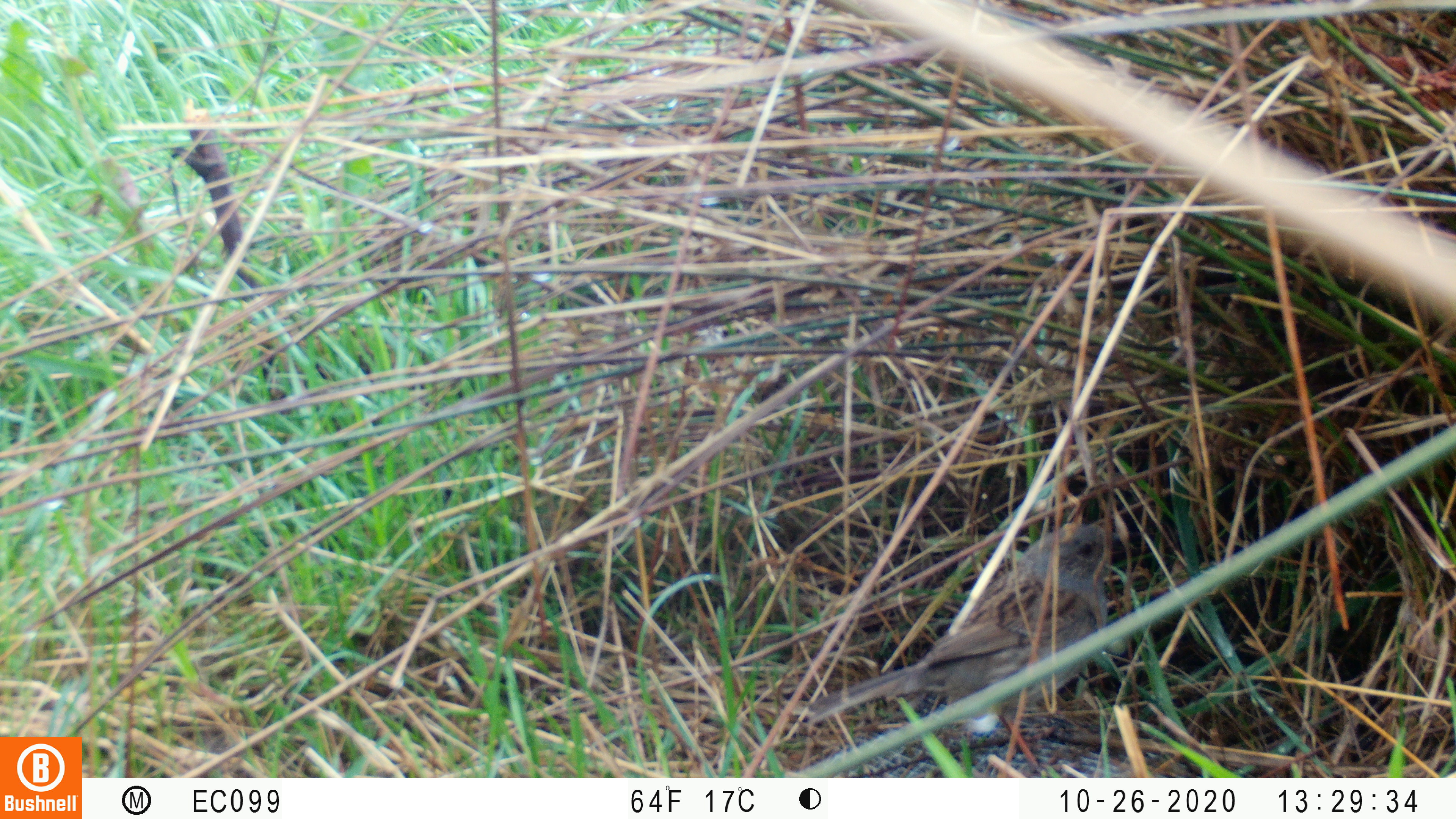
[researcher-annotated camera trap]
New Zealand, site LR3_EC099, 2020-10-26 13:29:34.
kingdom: Animalia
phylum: Chordata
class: Aves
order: Passeriformes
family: Prunellidae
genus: Prunella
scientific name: Prunella modularis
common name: dunnock